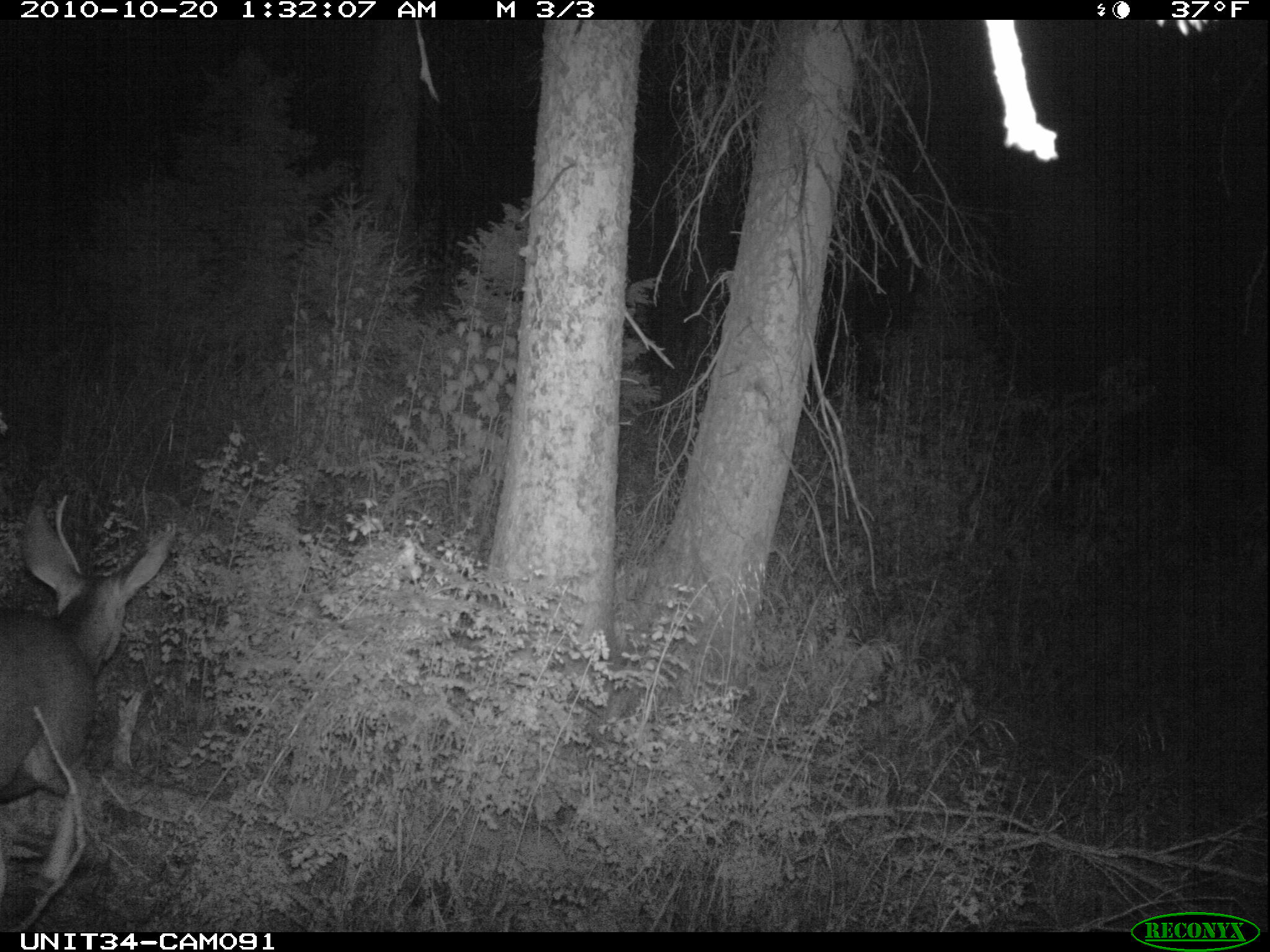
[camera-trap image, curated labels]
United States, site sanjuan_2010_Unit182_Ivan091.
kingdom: Animalia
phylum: Chordata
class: Mammalia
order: Artiodactyla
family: Cervidae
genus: Odocoileus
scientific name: Odocoileus hemionus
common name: mule deer